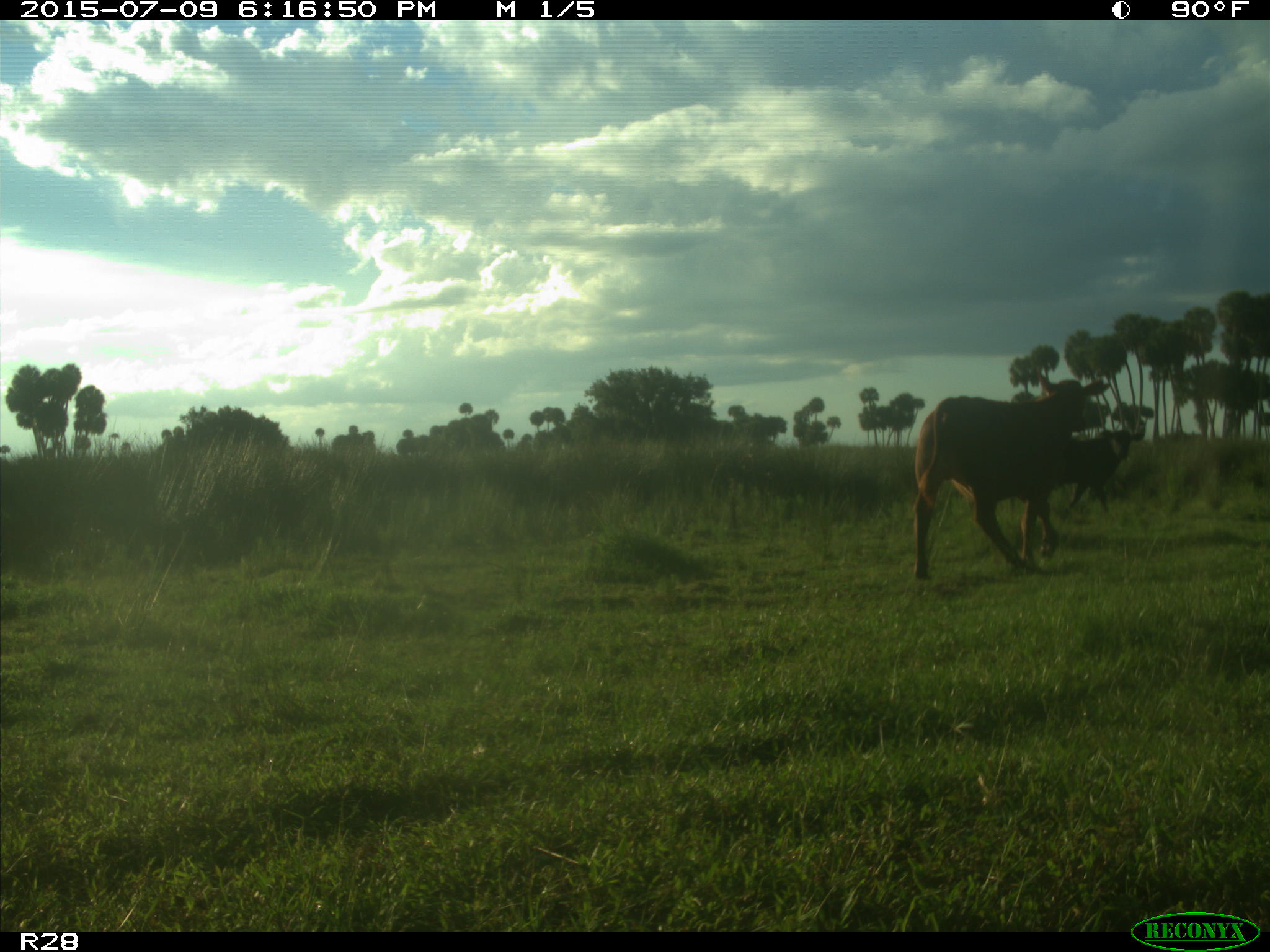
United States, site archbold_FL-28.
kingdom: Animalia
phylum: Chordata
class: Mammalia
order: Artiodactyla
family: Bovidae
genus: Bos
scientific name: Bos taurus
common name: domestic cow